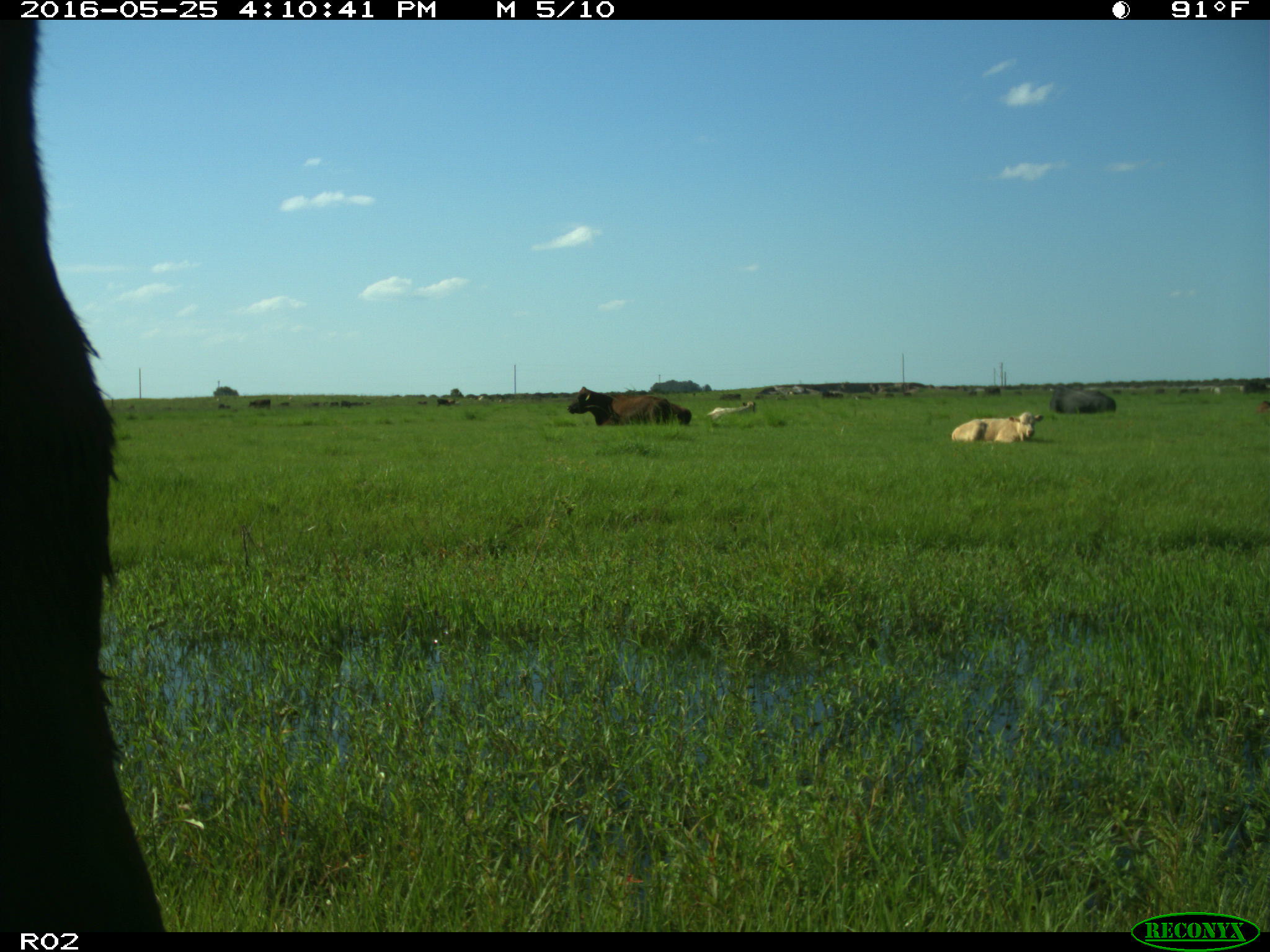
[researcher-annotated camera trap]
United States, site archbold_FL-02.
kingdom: Animalia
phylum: Chordata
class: Mammalia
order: Artiodactyla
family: Bovidae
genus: Bos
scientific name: Bos taurus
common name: domestic cow